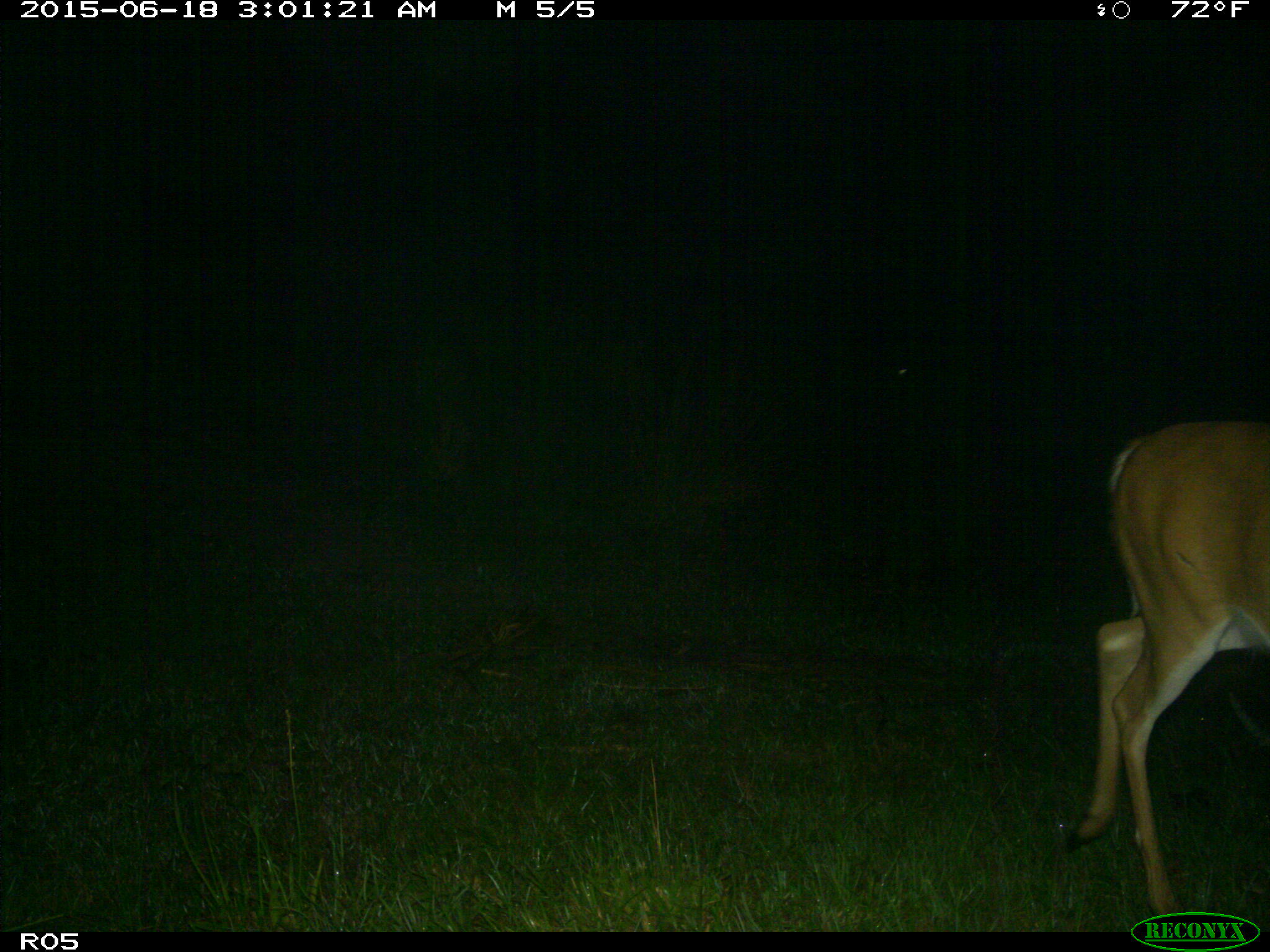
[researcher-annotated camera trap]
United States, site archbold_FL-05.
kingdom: Animalia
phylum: Chordata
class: Mammalia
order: Artiodactyla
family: Cervidae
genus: Odocoileus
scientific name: Odocoileus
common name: deer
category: unidentified deer